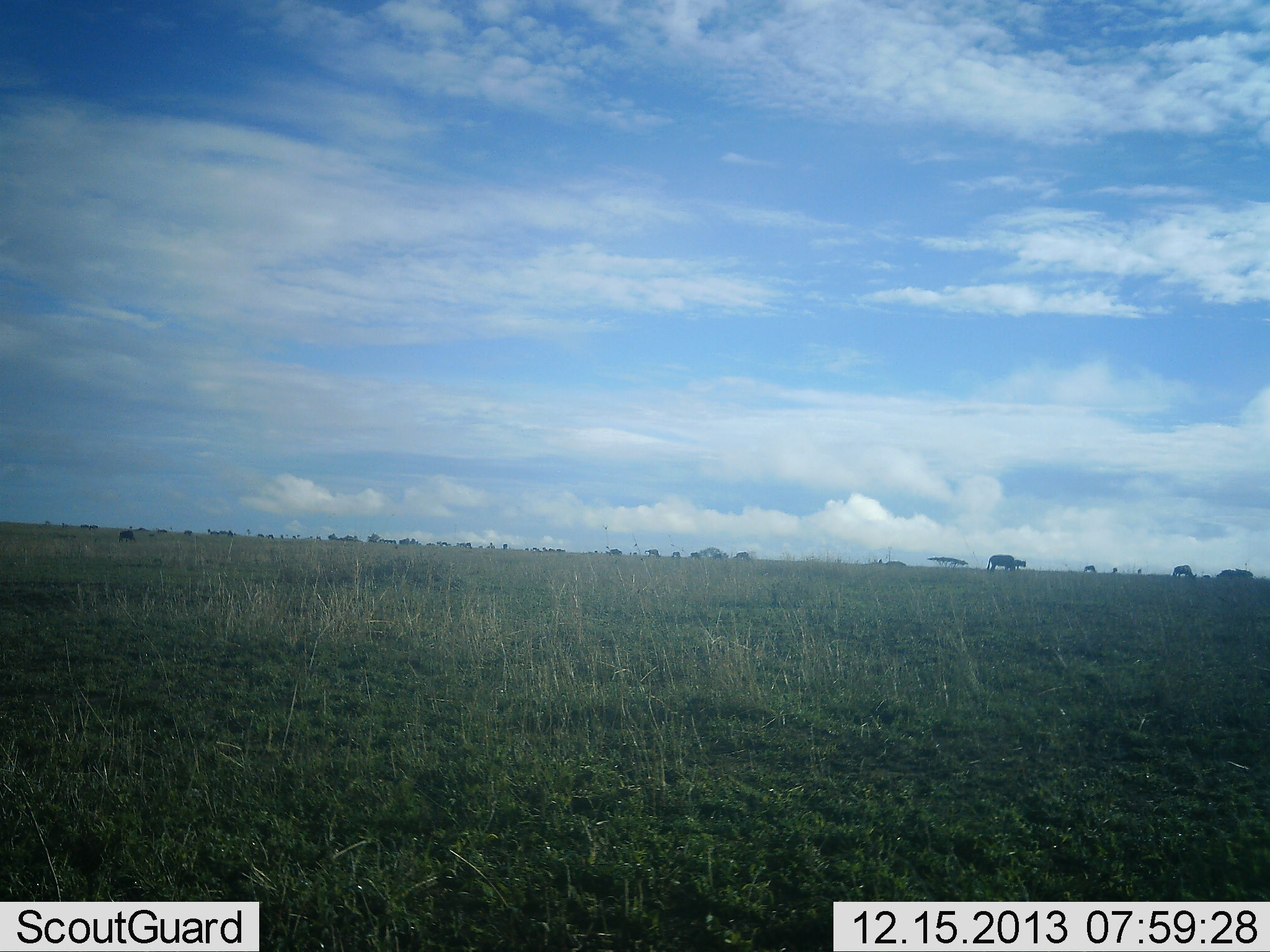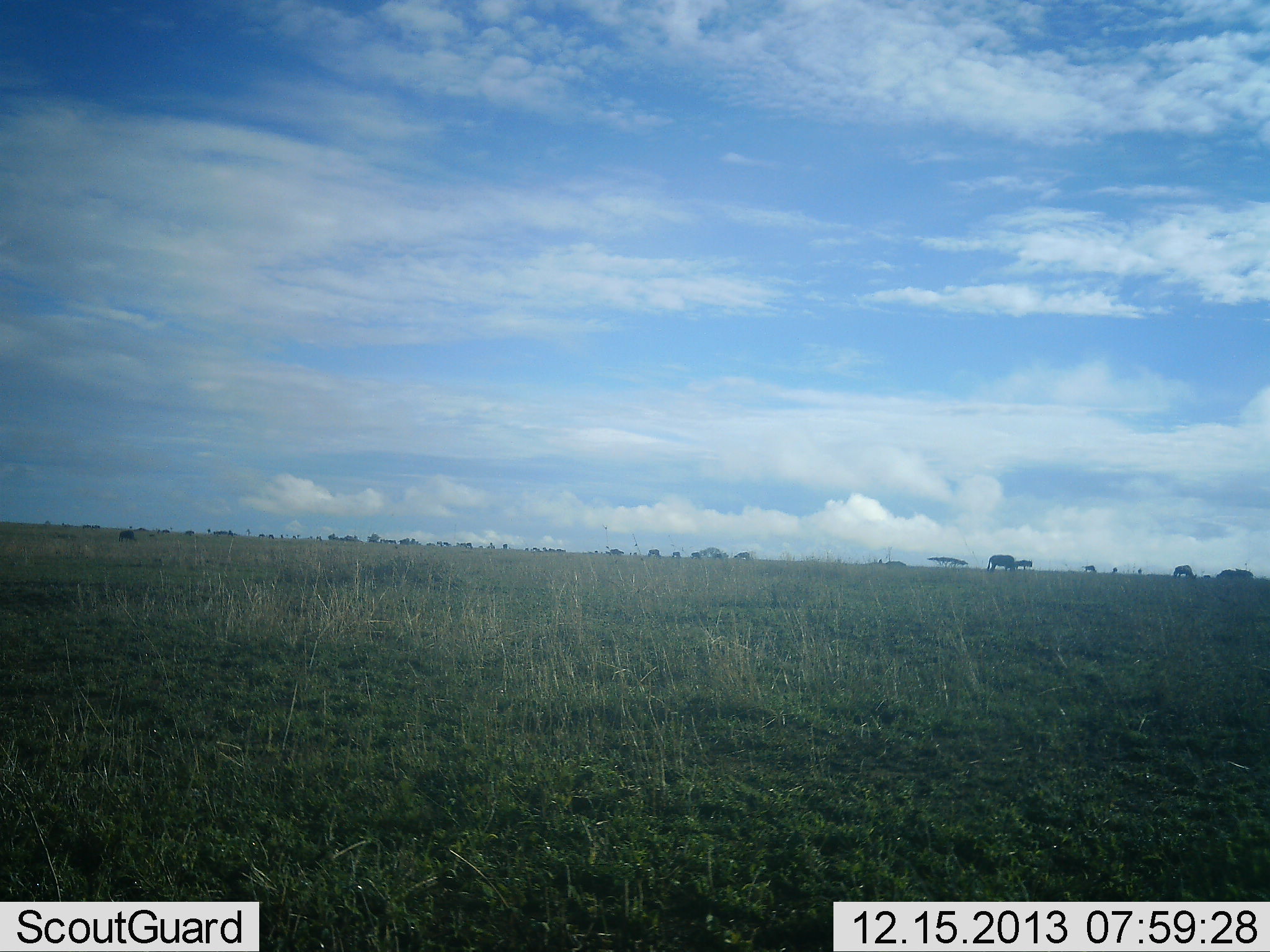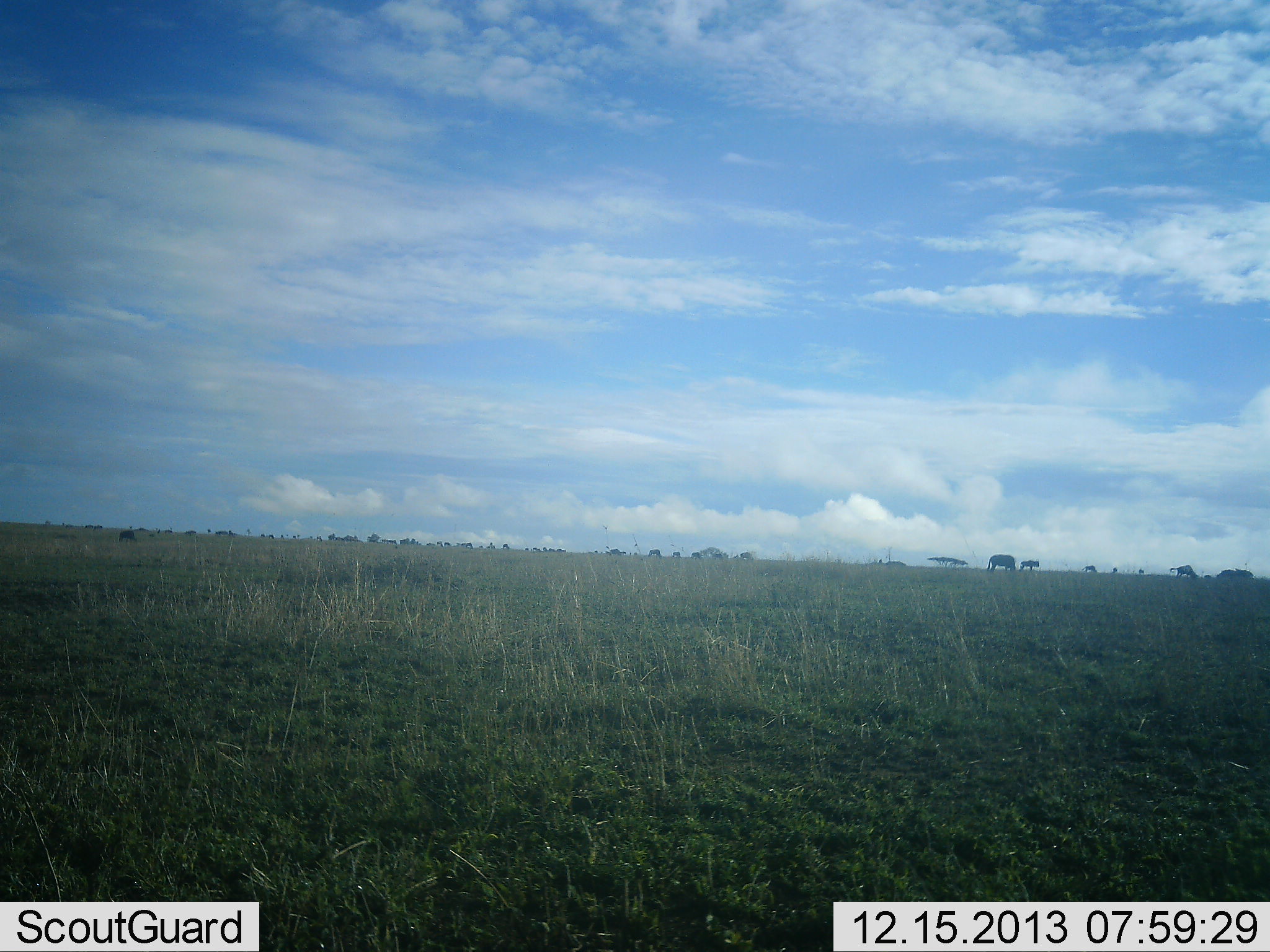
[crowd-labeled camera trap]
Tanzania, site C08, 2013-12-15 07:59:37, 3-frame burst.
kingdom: Animalia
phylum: Chordata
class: Mammalia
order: Artiodactyla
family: Bovidae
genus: Connochaetes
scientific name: Connochaetes taurinus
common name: blue wildebeest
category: wildebeest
Wildebeest (blue wildebeest) (Connochaetes taurinus), count 11-50. Behavior (volunteer vote fractions): standing 40%, resting 0%, moving 80%, interacting 0%. Young present (vote fraction): 20%. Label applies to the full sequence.